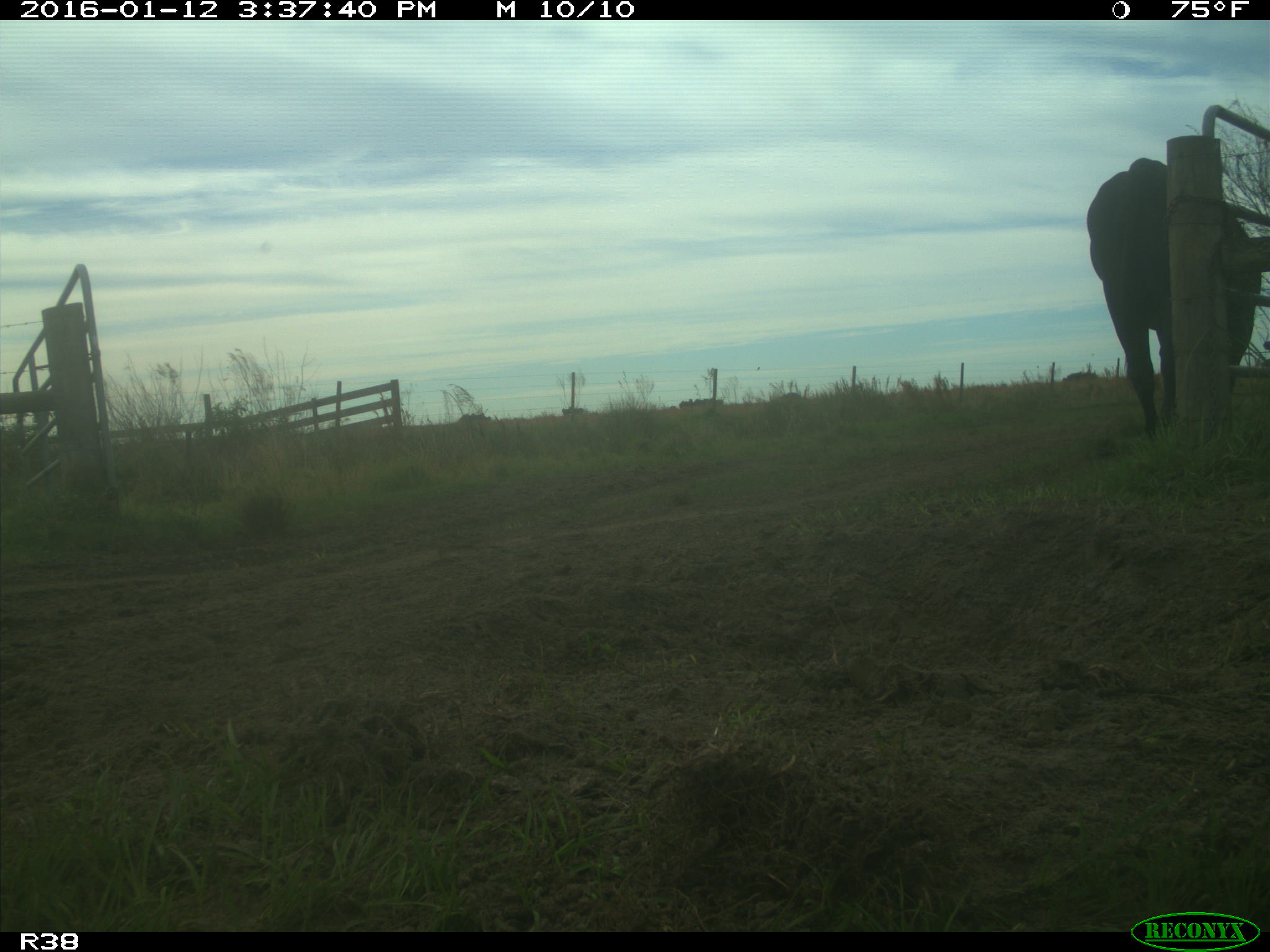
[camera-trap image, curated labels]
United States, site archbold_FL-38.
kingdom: Animalia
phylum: Chordata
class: Mammalia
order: Artiodactyla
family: Bovidae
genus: Bos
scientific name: Bos taurus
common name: domestic cow